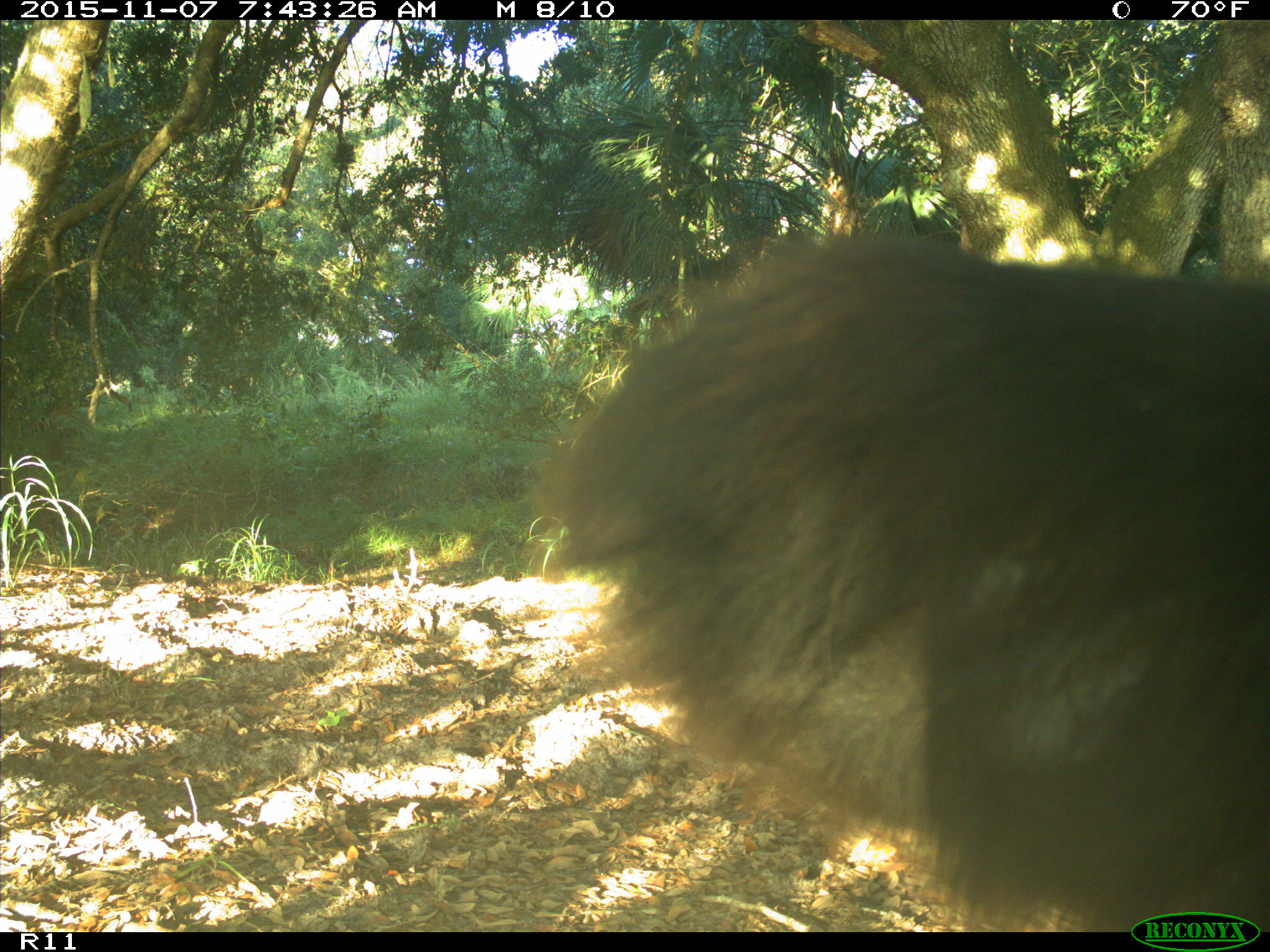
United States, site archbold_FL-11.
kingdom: Animalia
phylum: Chordata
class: Mammalia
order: Artiodactyla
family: Bovidae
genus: Bos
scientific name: Bos taurus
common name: domestic cow